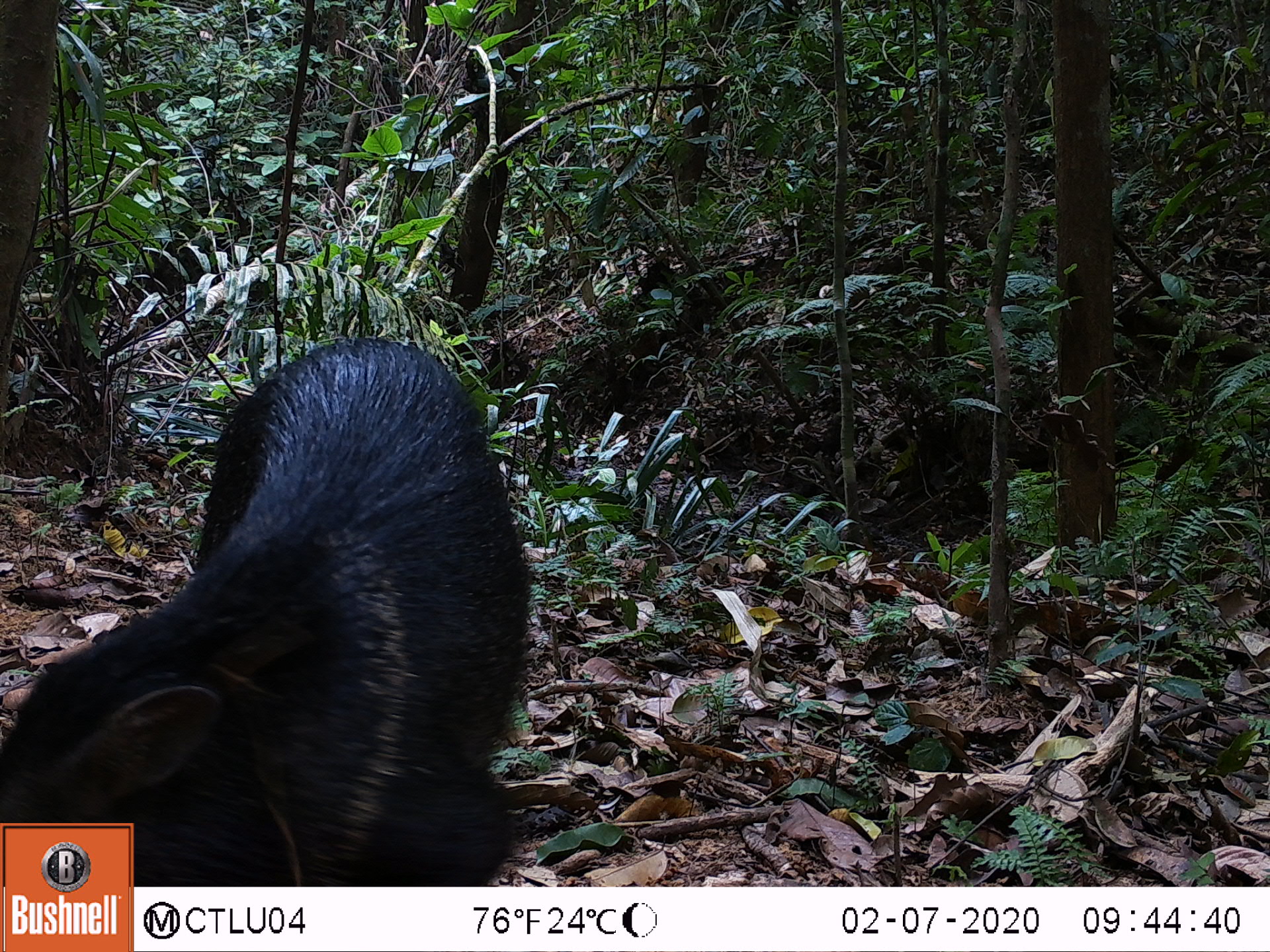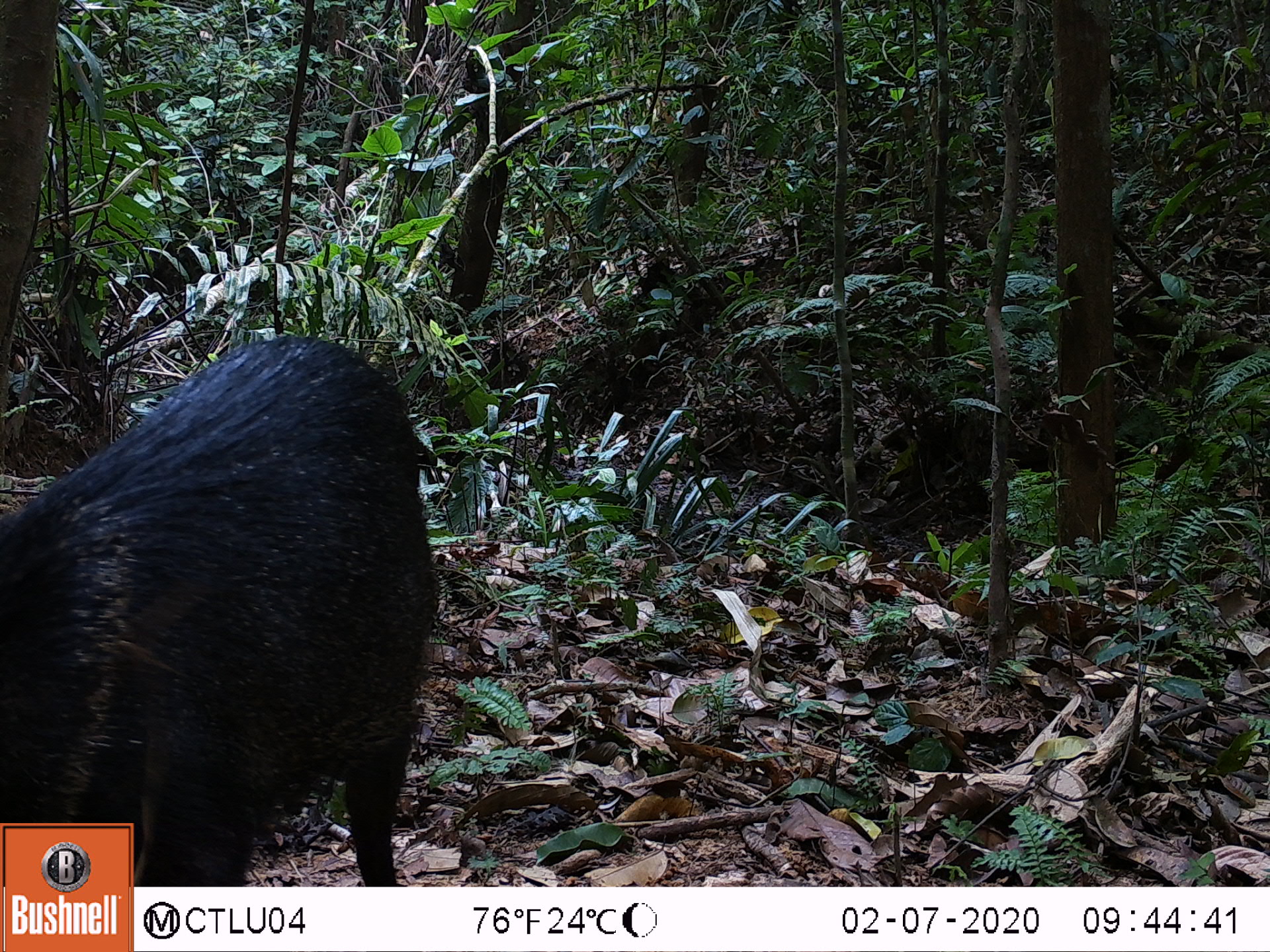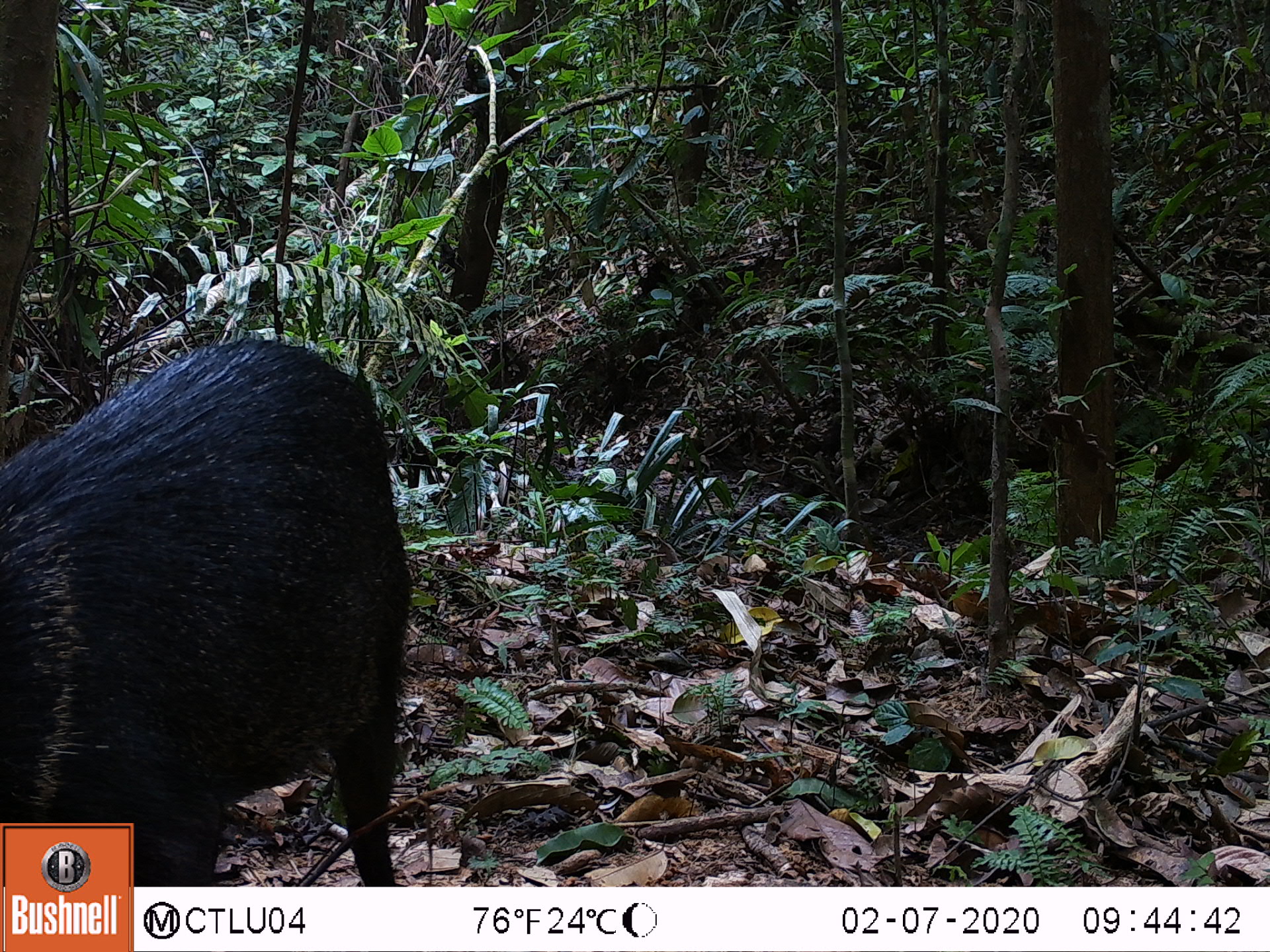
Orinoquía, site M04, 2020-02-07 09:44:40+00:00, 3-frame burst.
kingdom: Animalia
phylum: Chordata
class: Mammalia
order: Artiodactyla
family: Tayassuidae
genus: Pecari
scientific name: Pecari tajacu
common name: collared peccary